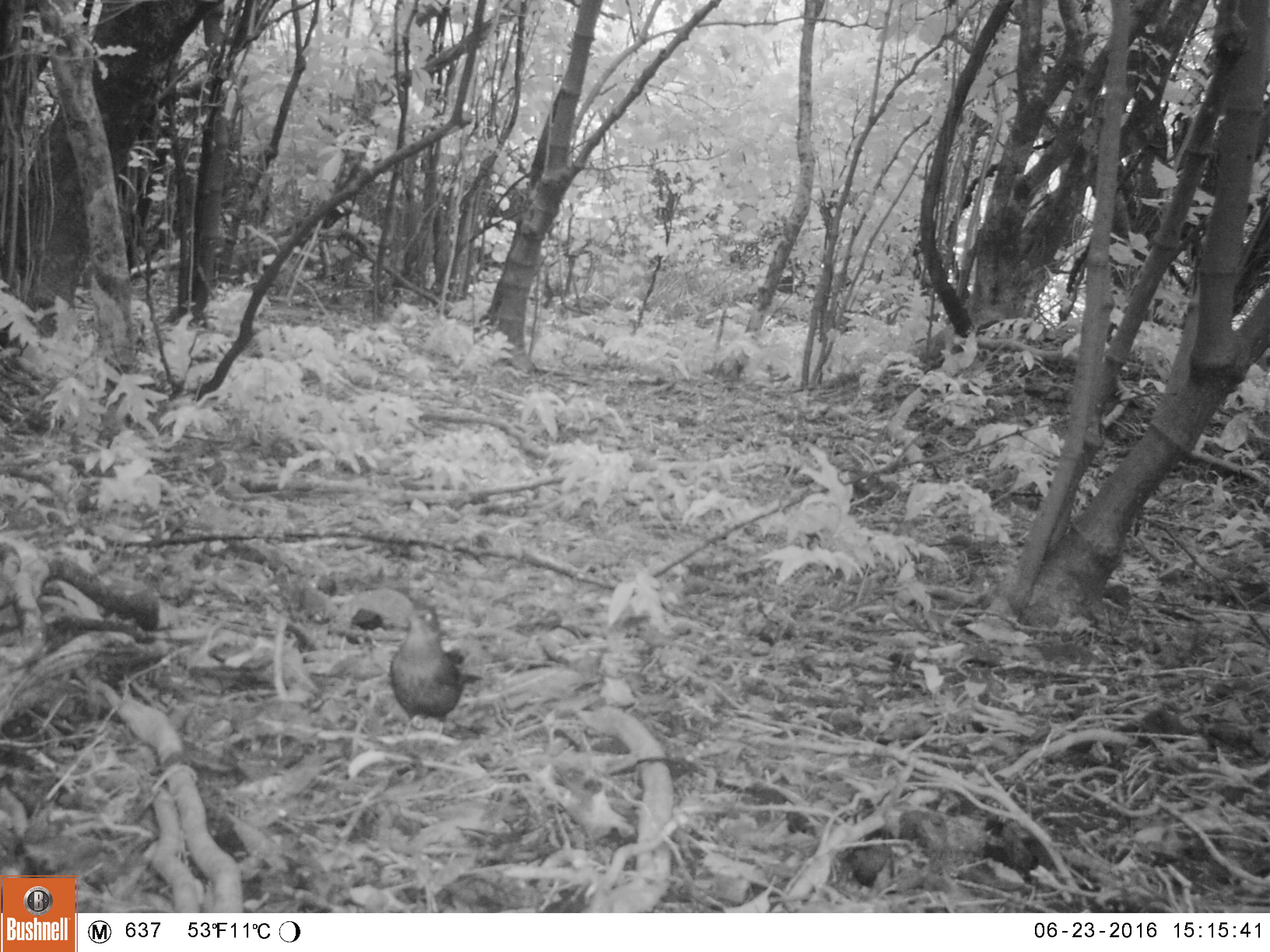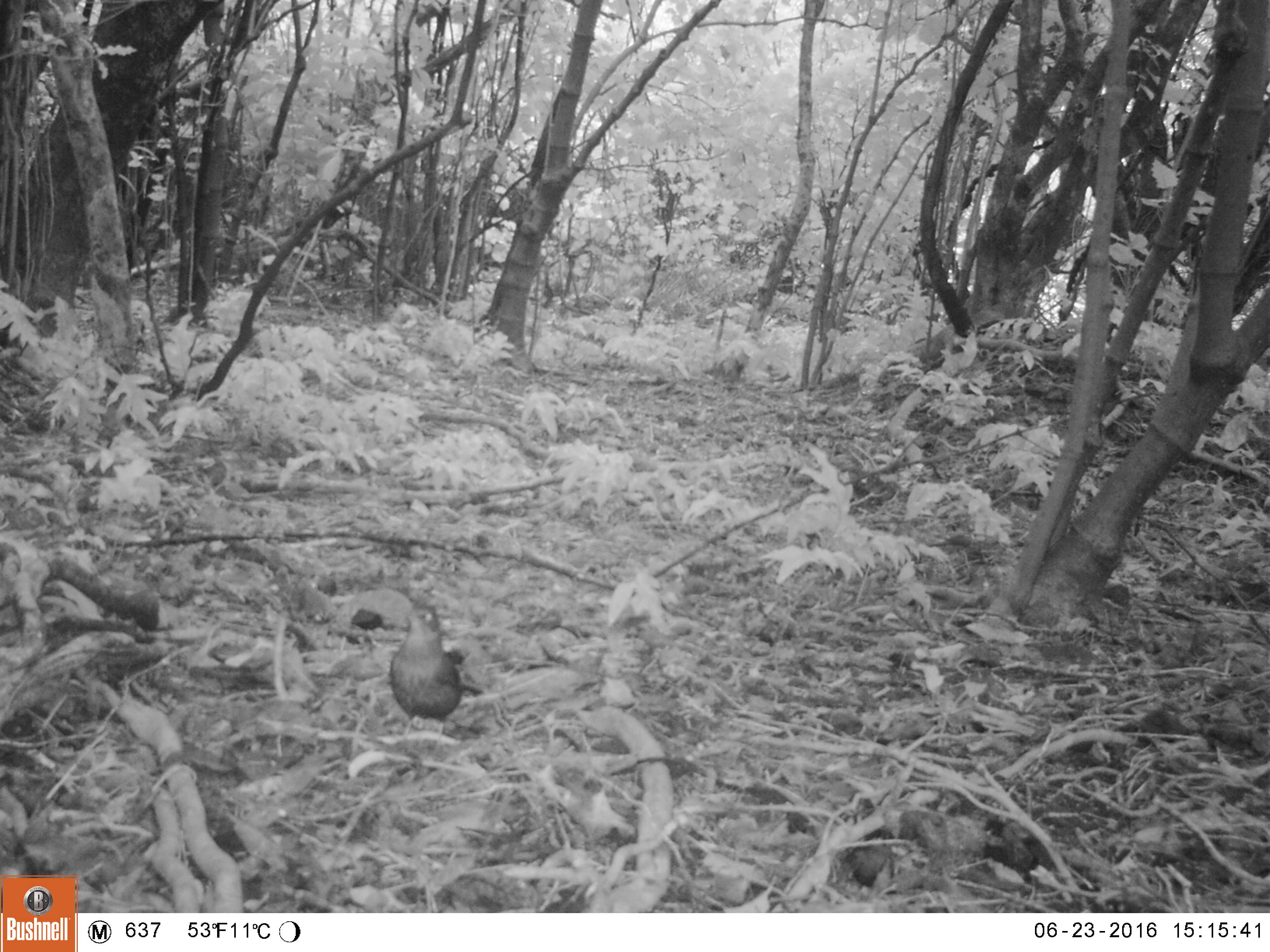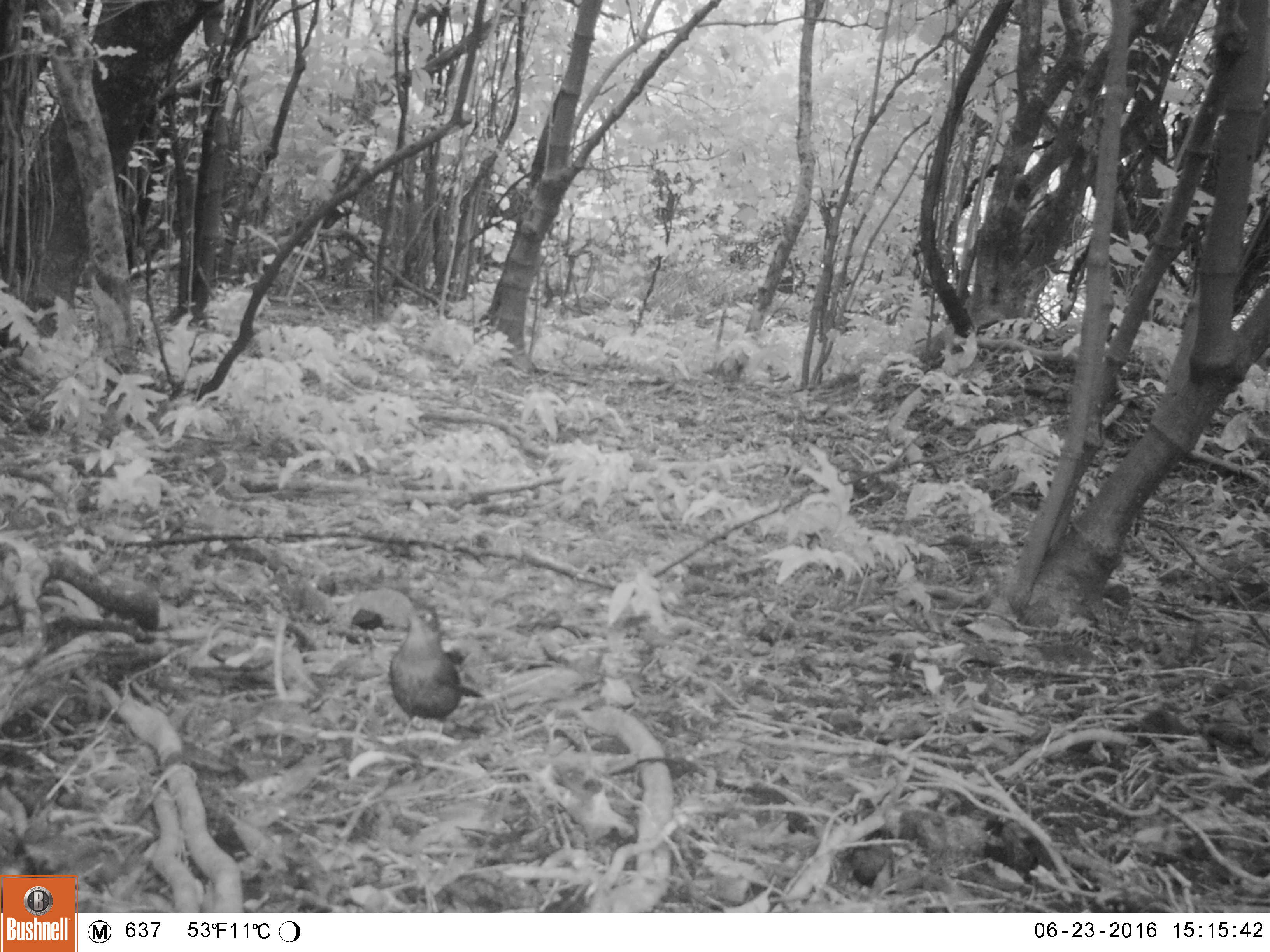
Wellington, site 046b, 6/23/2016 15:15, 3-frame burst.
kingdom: Animalia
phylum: Chordata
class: Aves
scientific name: Aves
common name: bird